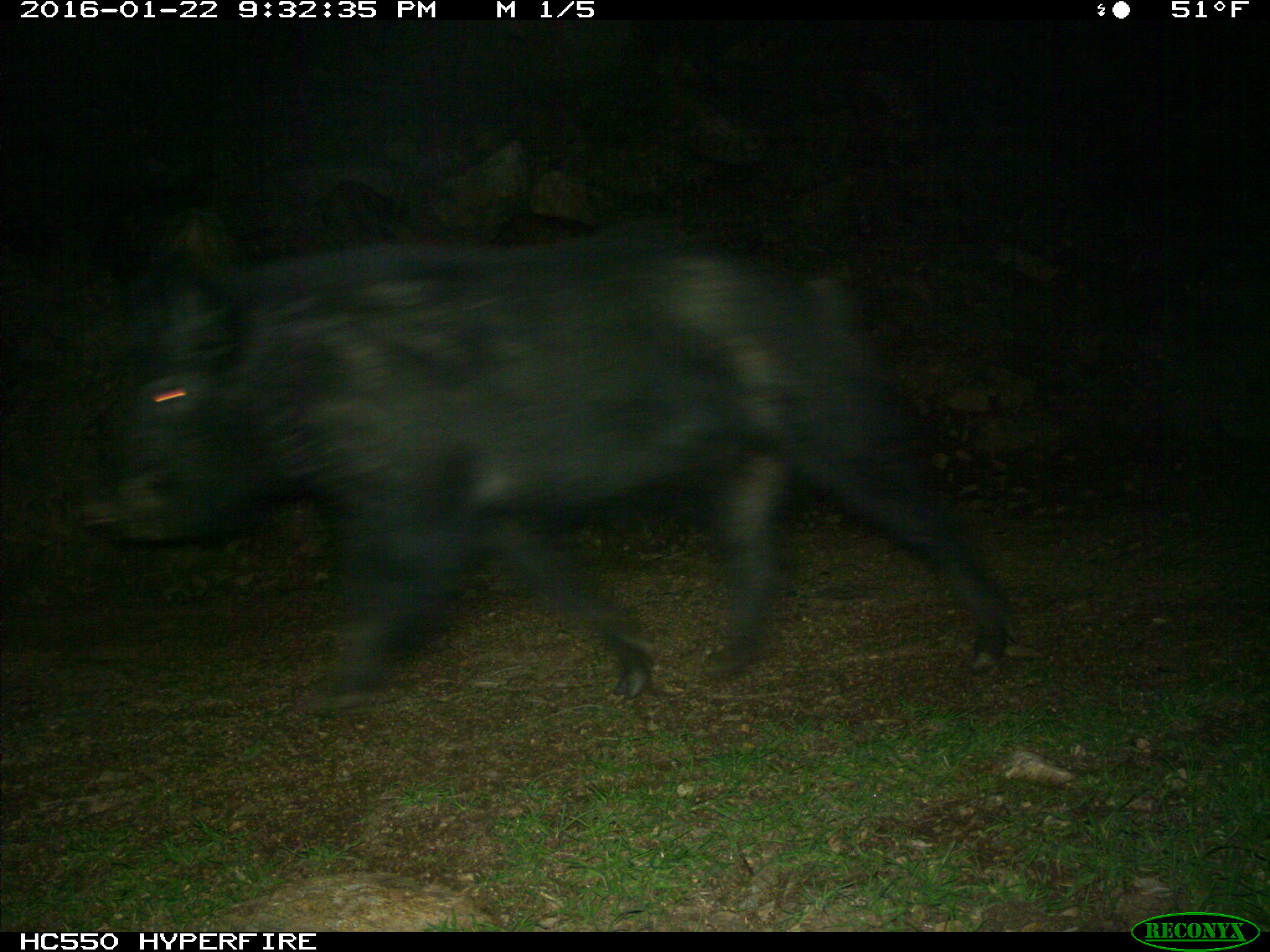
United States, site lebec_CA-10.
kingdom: Animalia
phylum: Chordata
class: Mammalia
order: Artiodactyla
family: Suidae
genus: Sus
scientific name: Sus scrofa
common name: wild boar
Sus scrofa (wild boar).